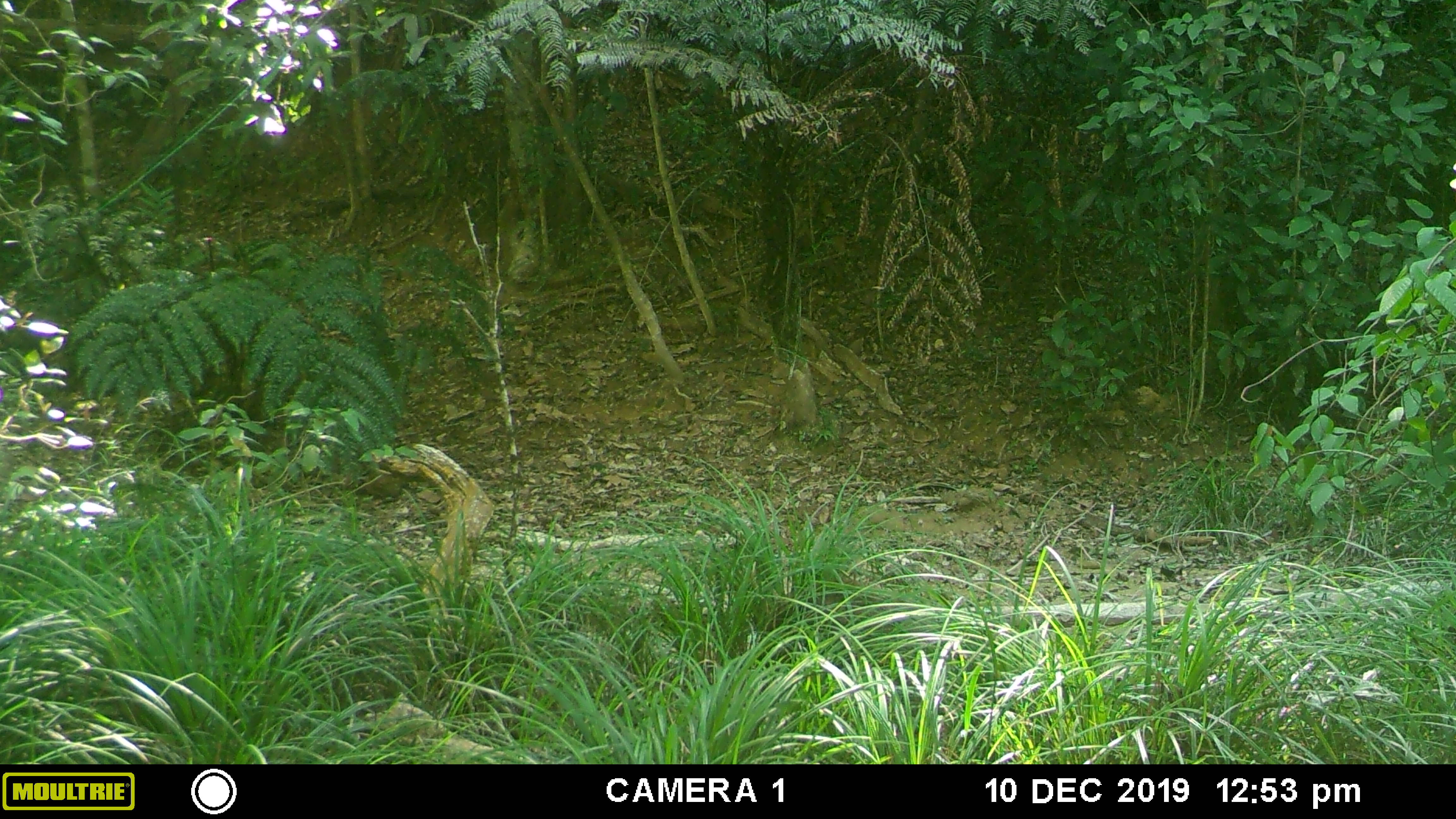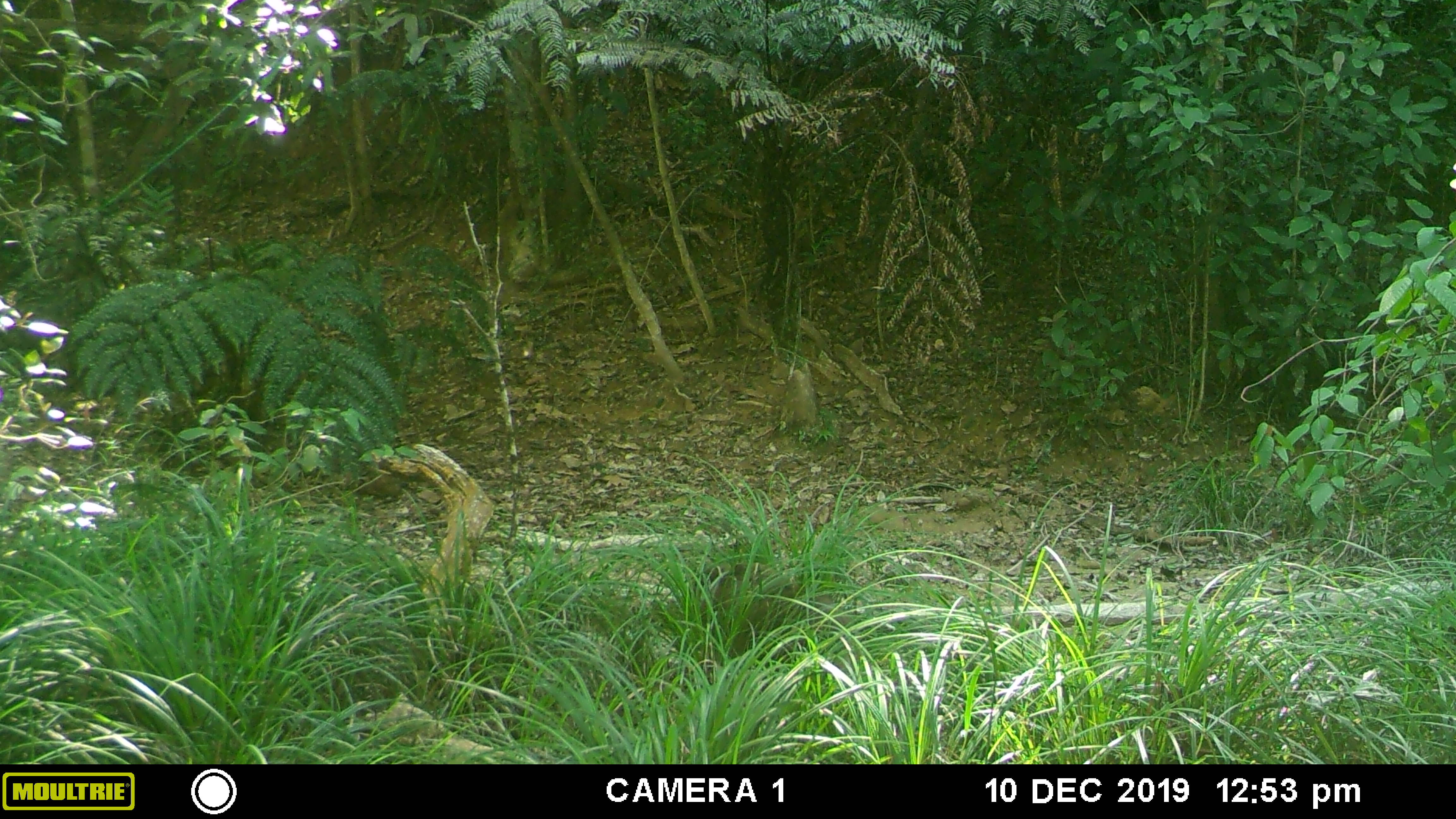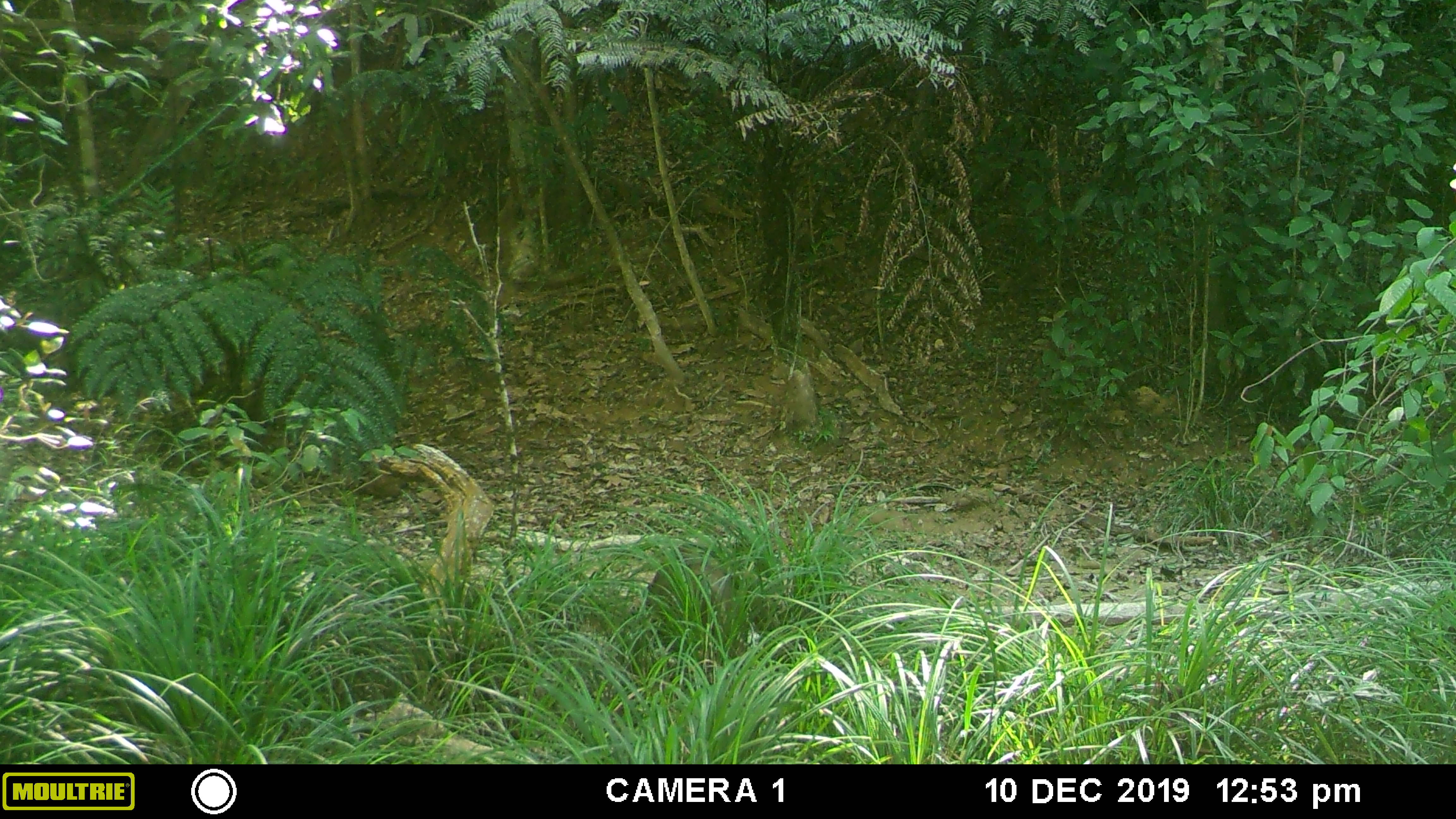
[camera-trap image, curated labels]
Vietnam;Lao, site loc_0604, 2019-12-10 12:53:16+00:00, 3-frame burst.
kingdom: Animalia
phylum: Chordata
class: Mammalia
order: Artiodactyla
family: Suidae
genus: Sus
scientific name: Sus scrofa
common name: eurasian wild pig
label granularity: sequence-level